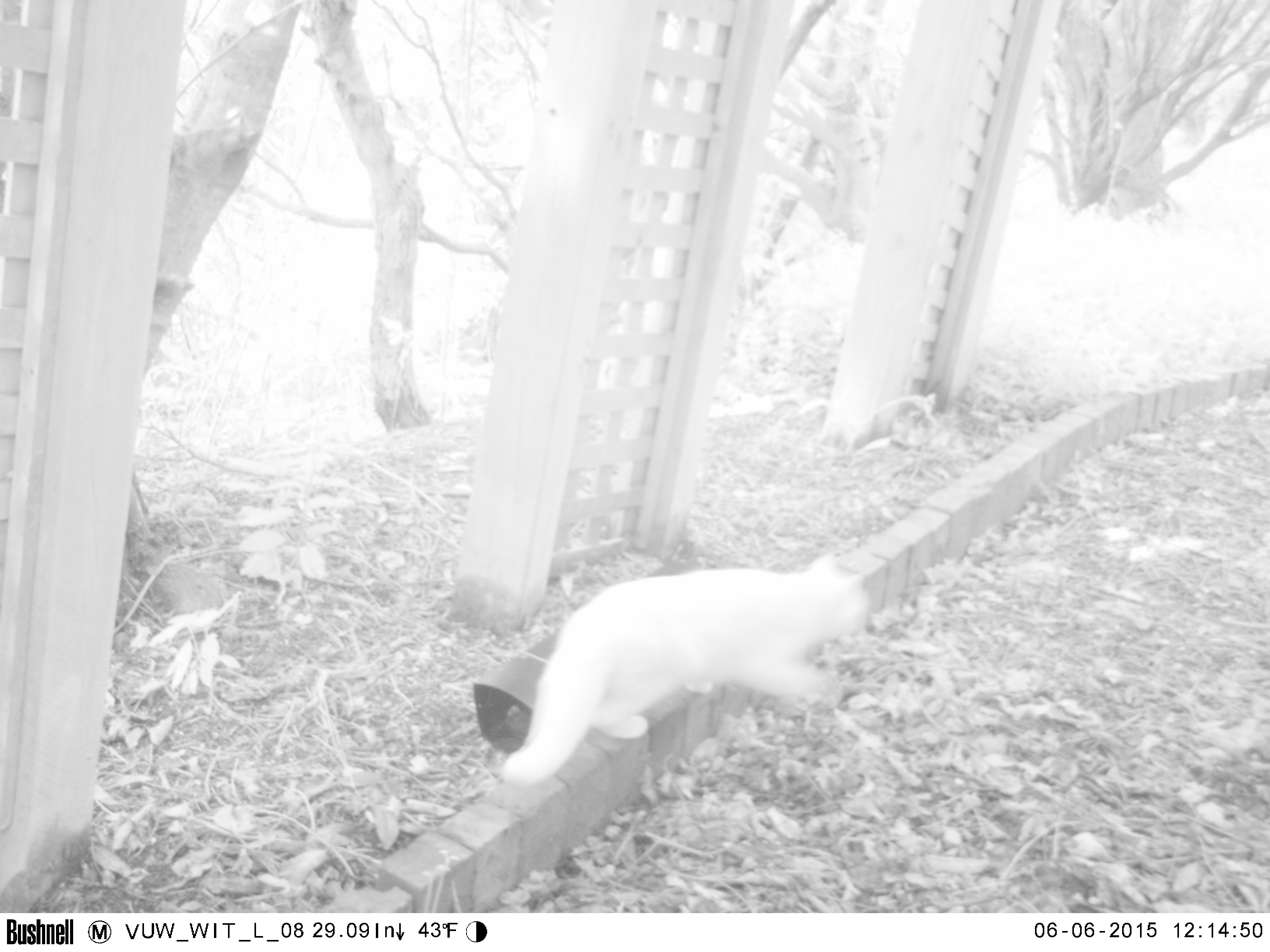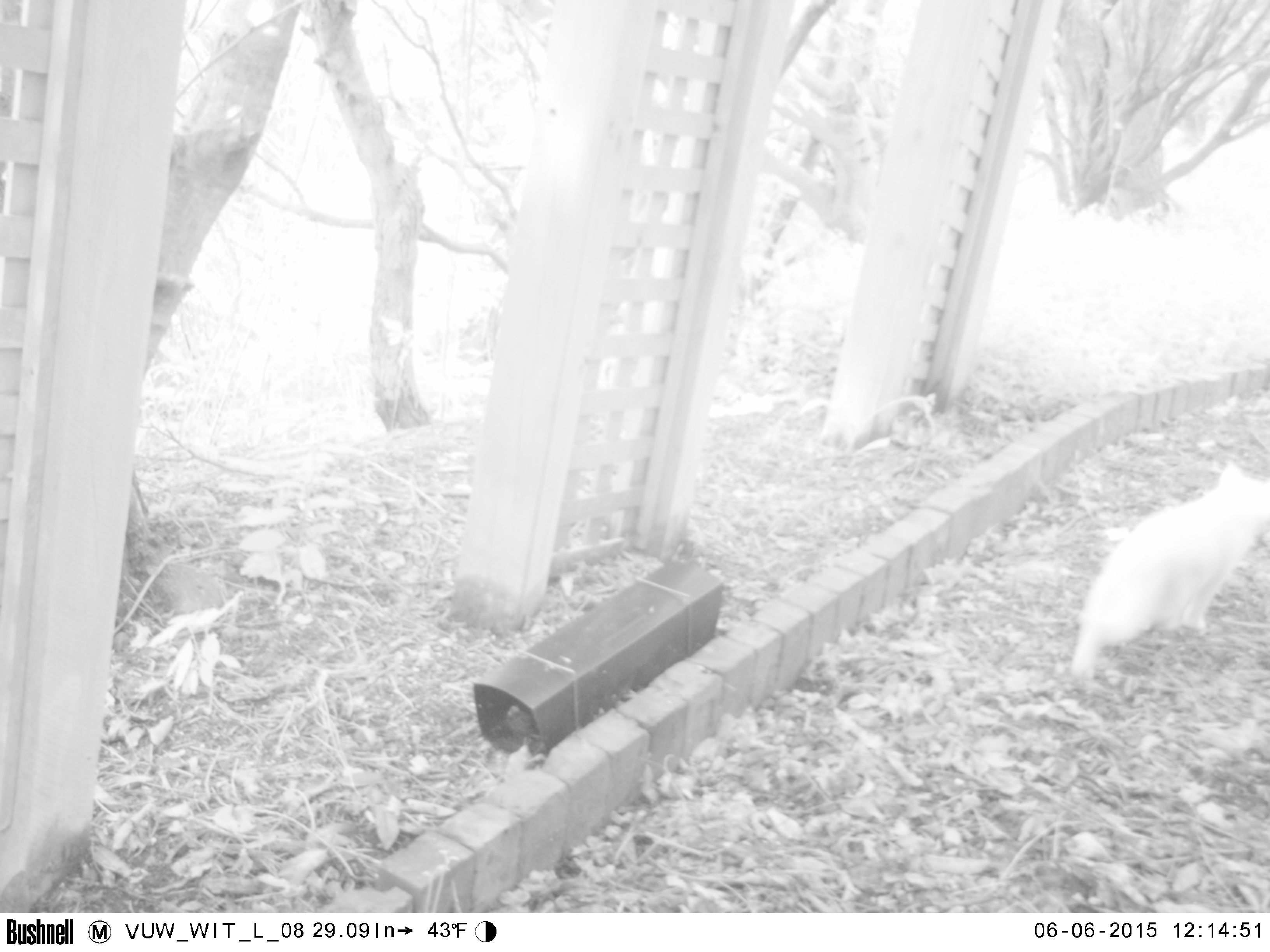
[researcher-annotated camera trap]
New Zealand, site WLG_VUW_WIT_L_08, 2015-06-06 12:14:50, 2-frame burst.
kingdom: Animalia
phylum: Chordata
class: Mammalia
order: Carnivora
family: Felidae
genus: Felis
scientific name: Felis catus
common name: domestic cat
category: cat